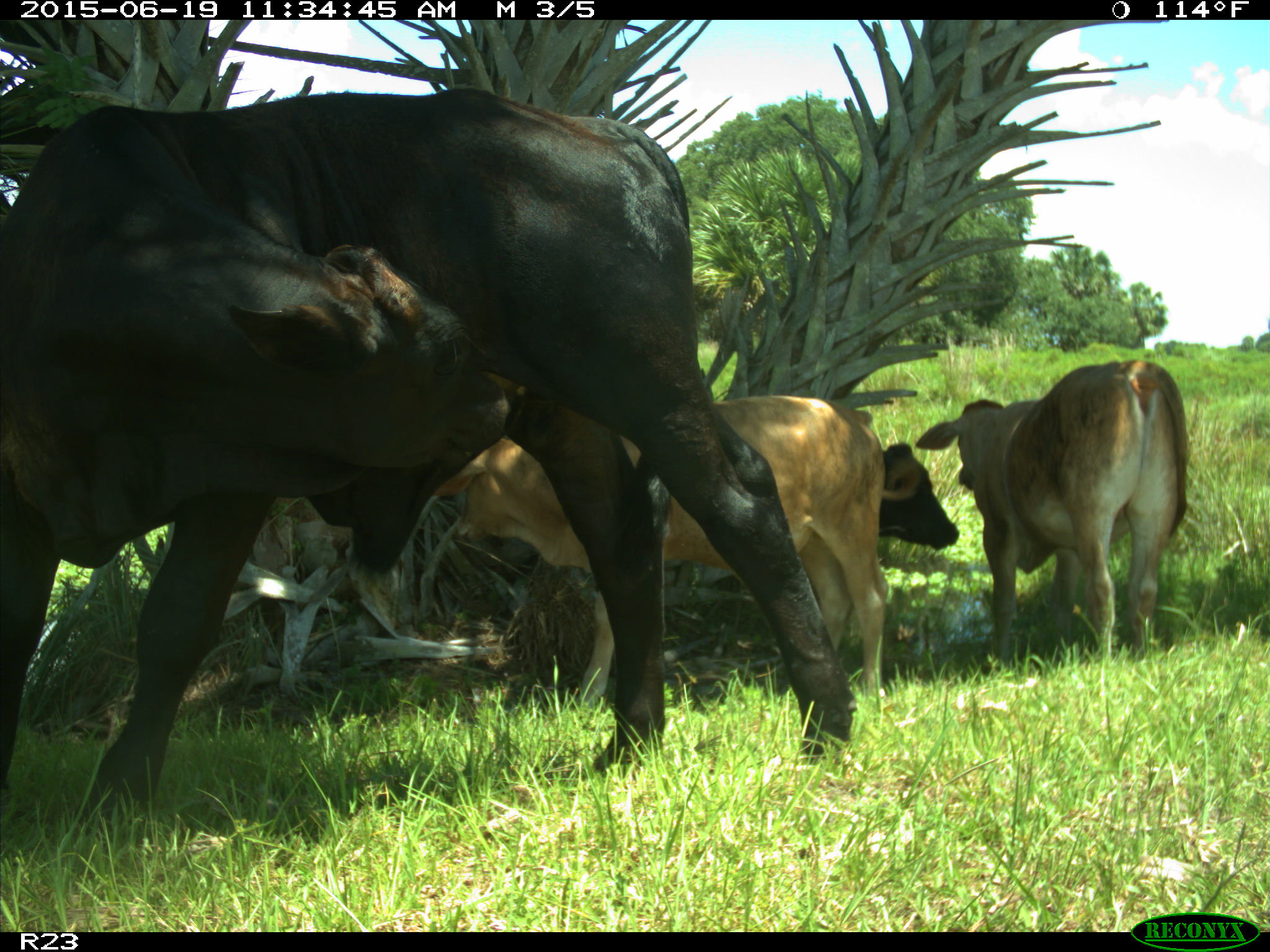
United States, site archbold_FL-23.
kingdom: Animalia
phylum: Chordata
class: Mammalia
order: Artiodactyla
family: Bovidae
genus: Bos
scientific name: Bos taurus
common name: domestic cow